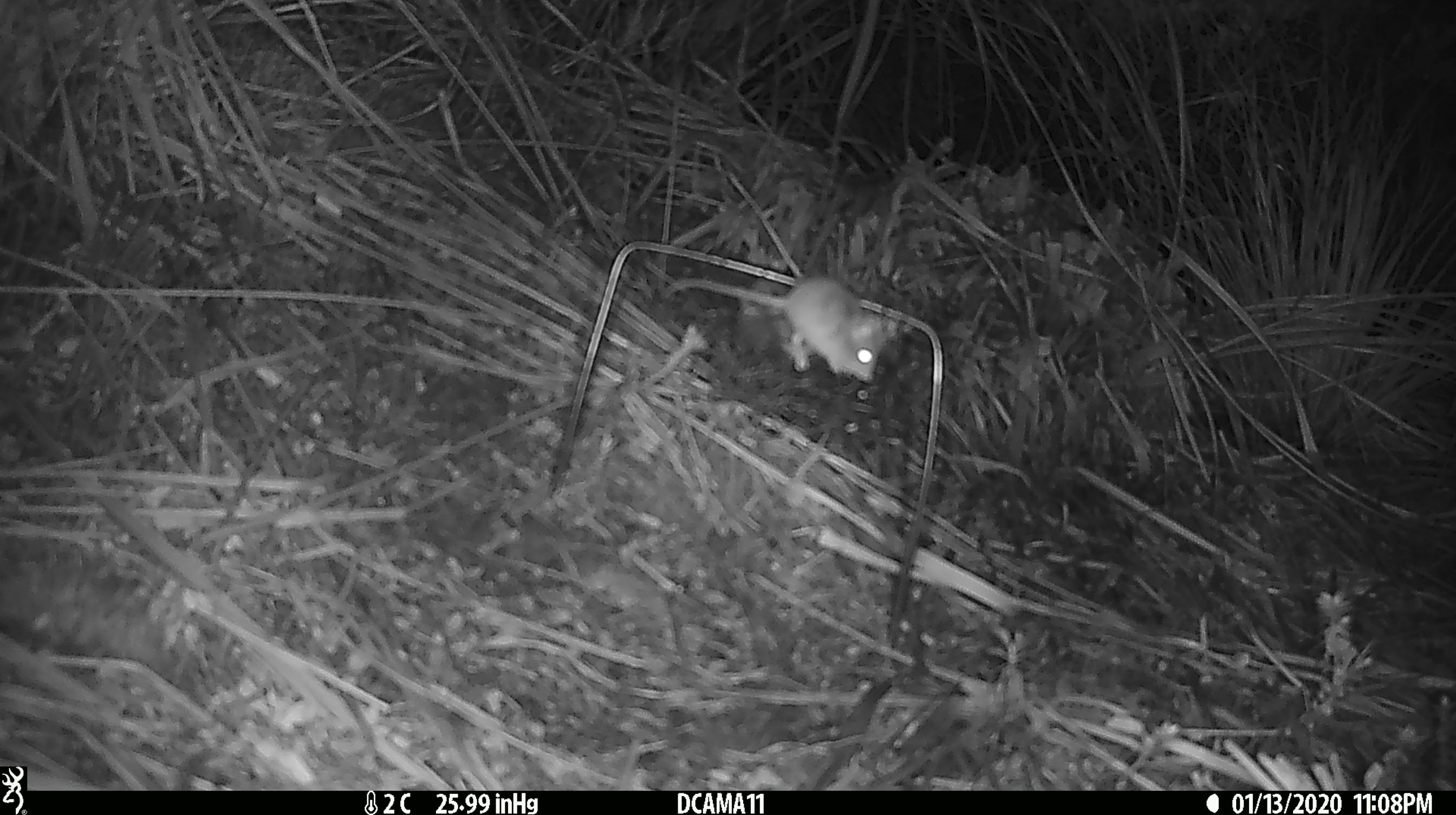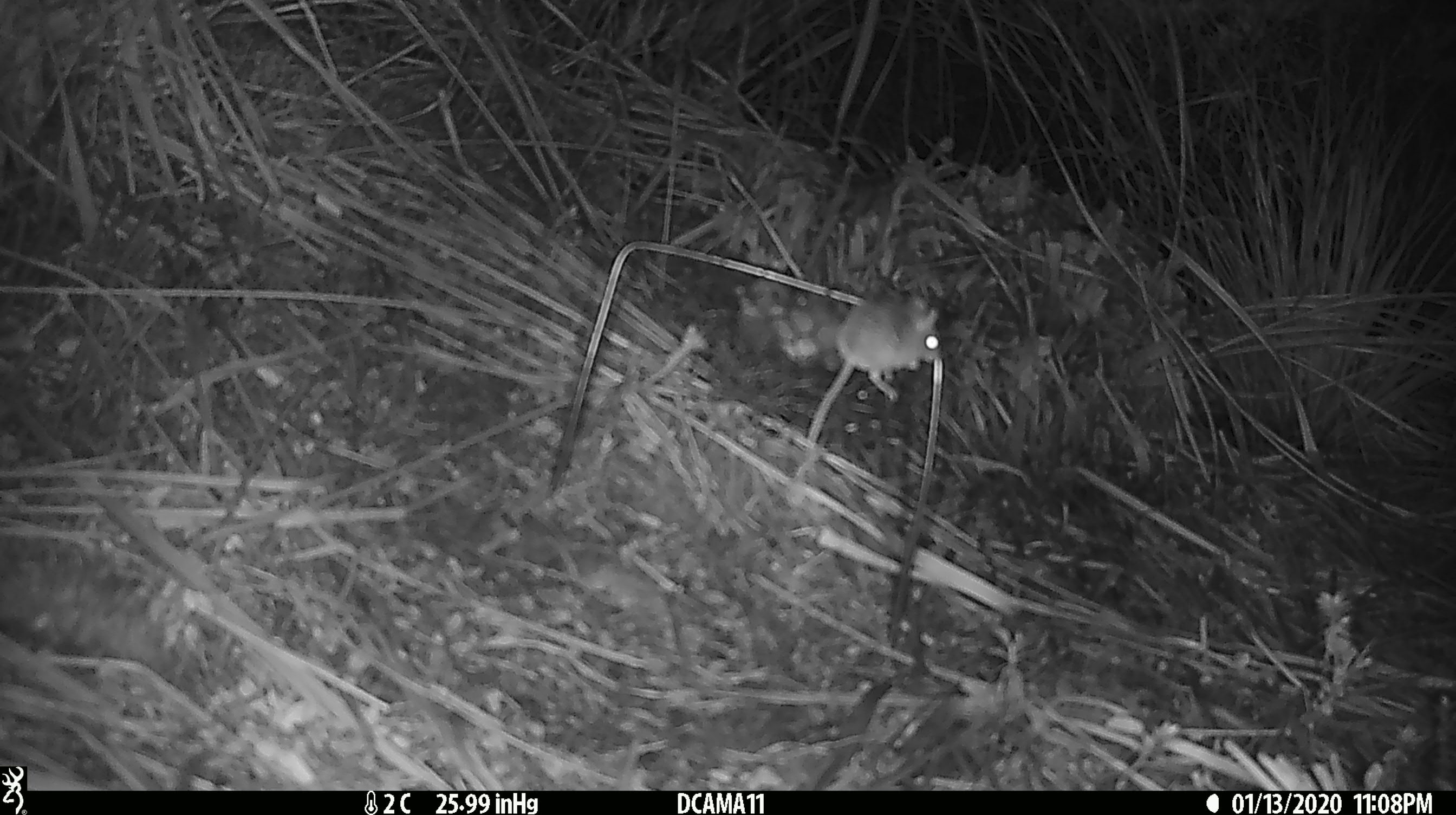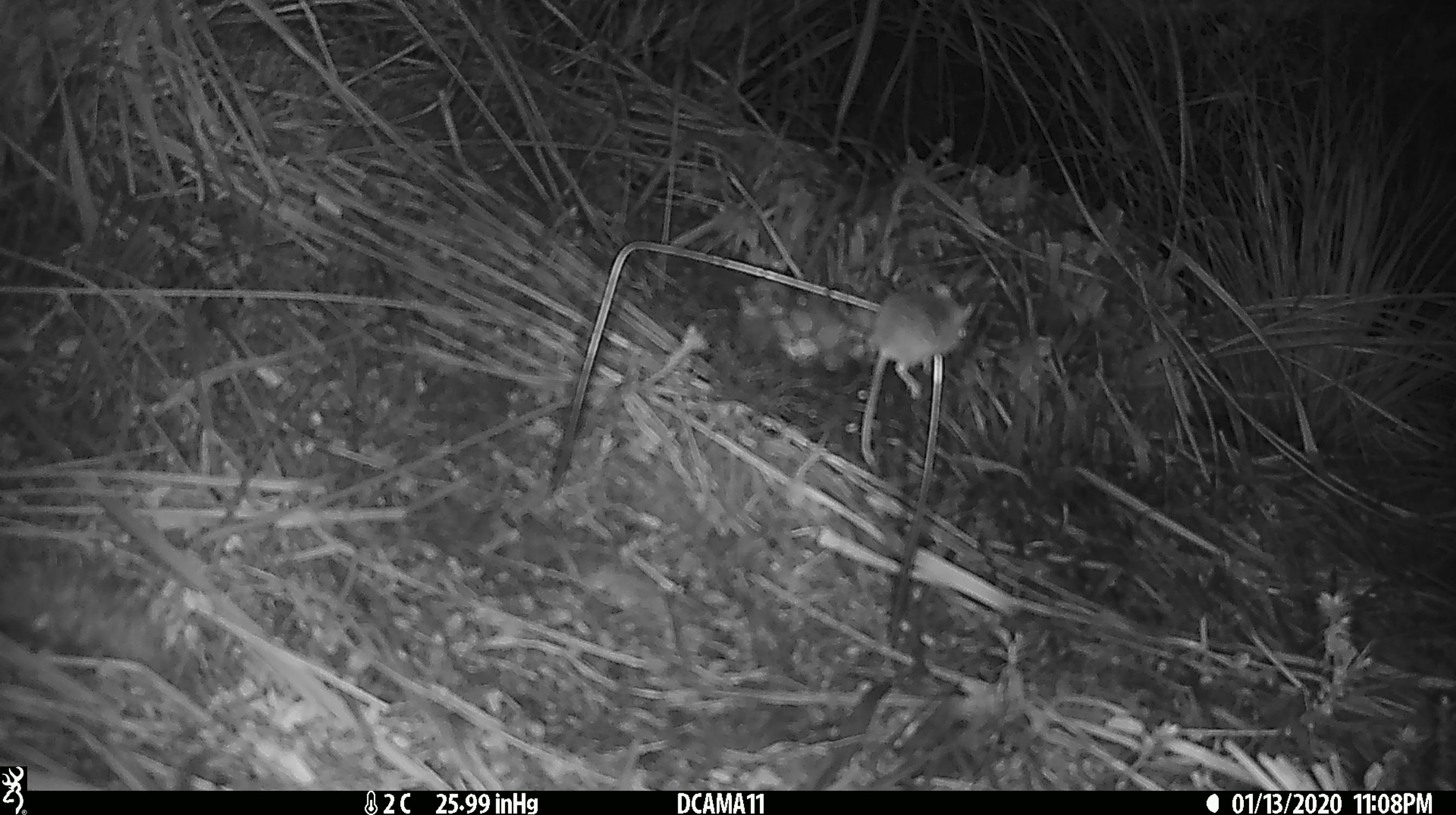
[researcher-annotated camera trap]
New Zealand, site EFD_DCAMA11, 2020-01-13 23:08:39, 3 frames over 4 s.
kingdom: Animalia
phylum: Chordata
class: Mammalia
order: Rodentia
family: Muridae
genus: Mus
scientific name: Mus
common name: mouse